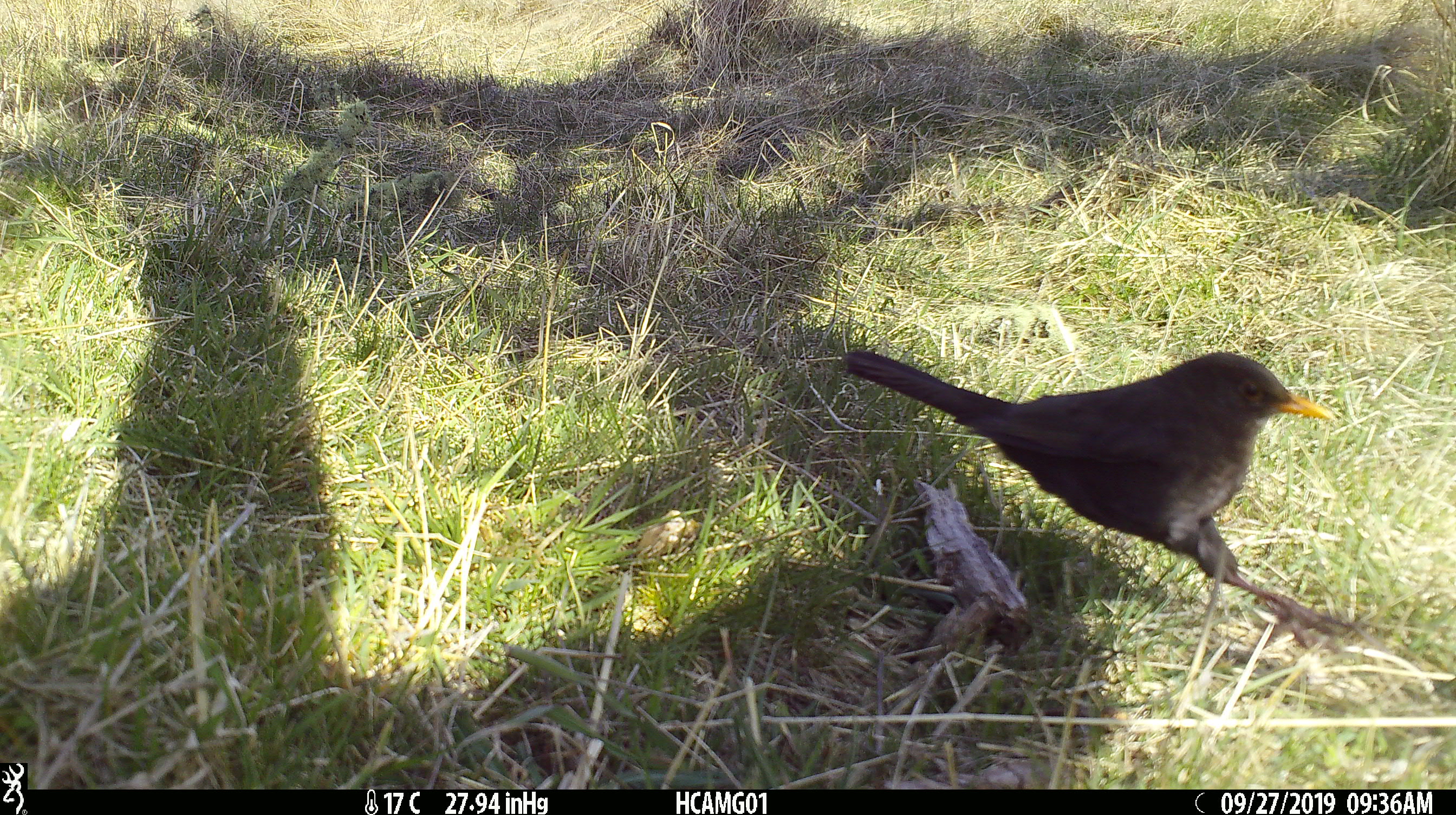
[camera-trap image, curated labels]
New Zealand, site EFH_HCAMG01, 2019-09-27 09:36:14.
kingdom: Animalia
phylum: Chordata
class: Aves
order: Passeriformes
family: Turdidae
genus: Turdus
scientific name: Turdus merula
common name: eurasian blackbird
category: blackbird